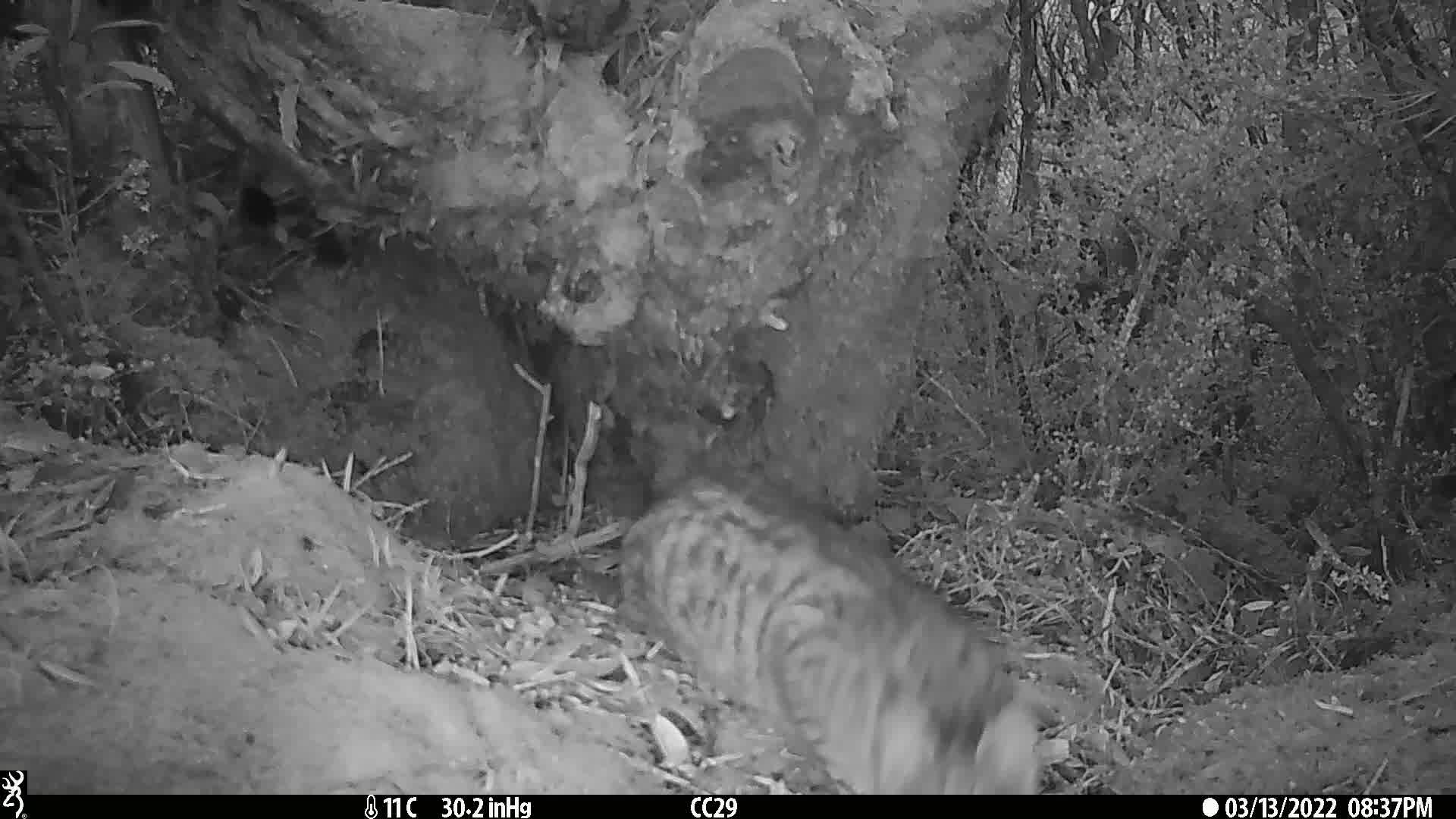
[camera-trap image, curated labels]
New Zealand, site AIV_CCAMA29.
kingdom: Animalia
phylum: Chordata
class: Mammalia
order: Carnivora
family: Felidae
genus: Felis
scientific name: Felis catus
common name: domestic cat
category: cat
Cat (domestic cat) (Felis catus).